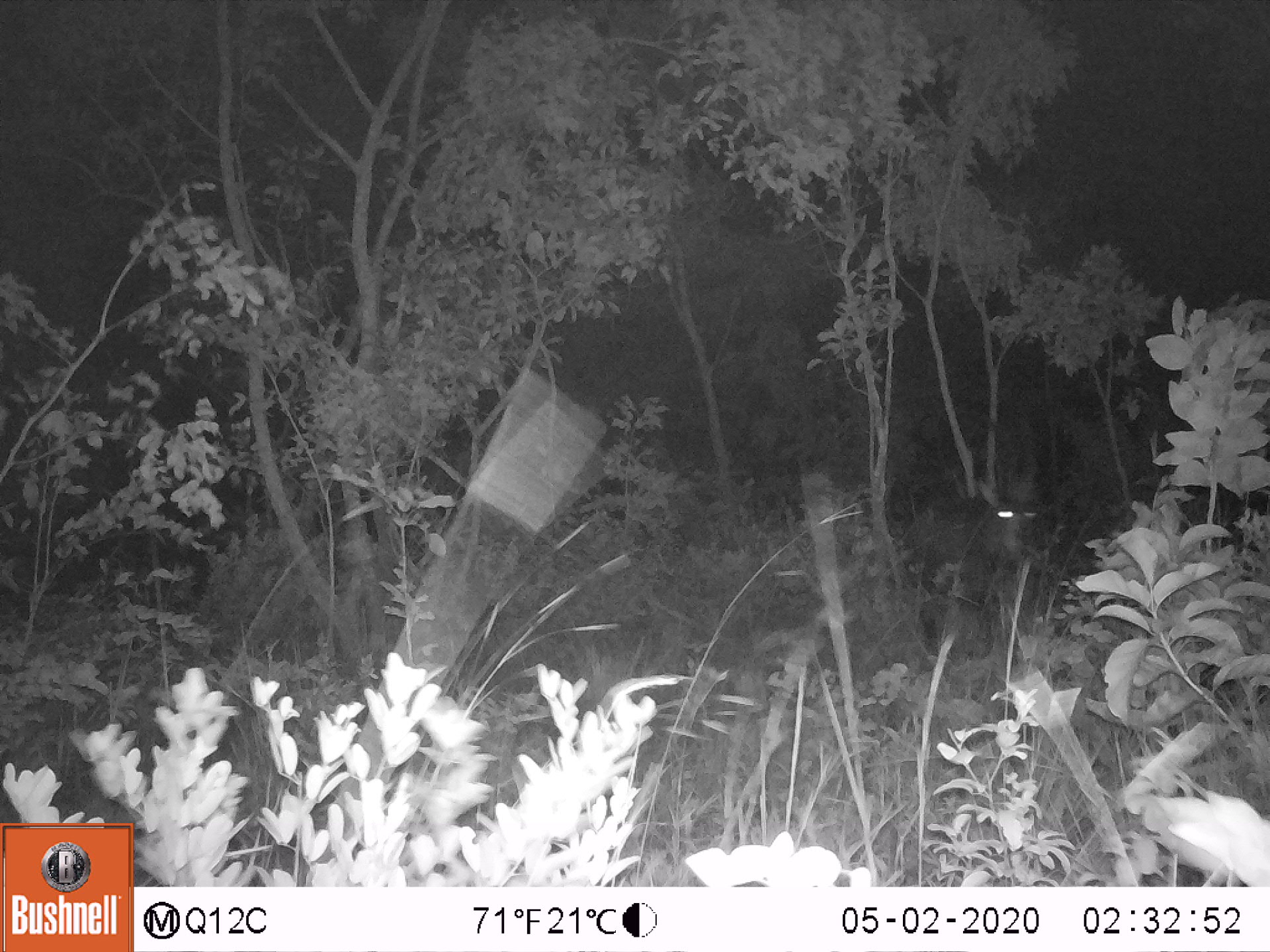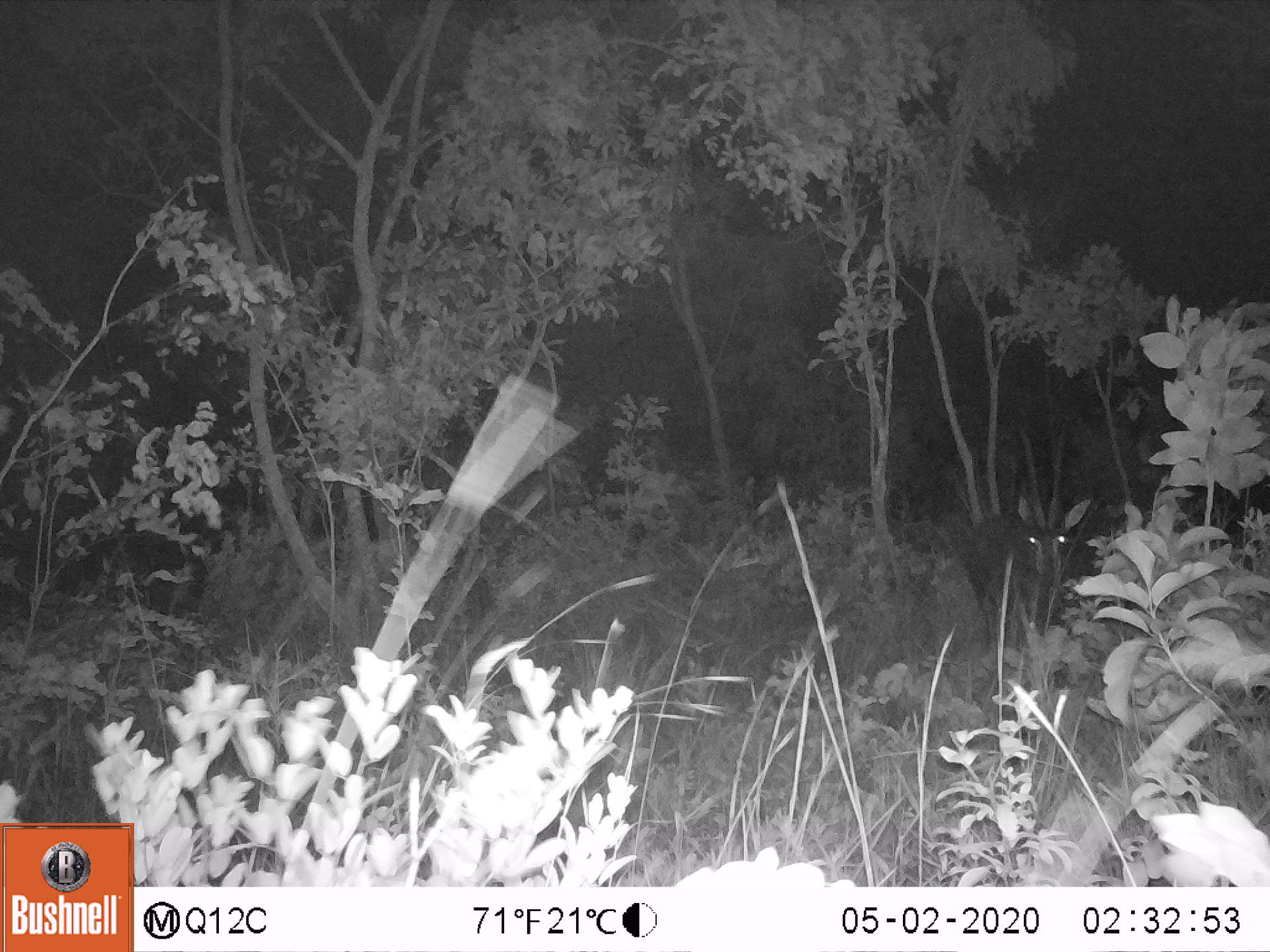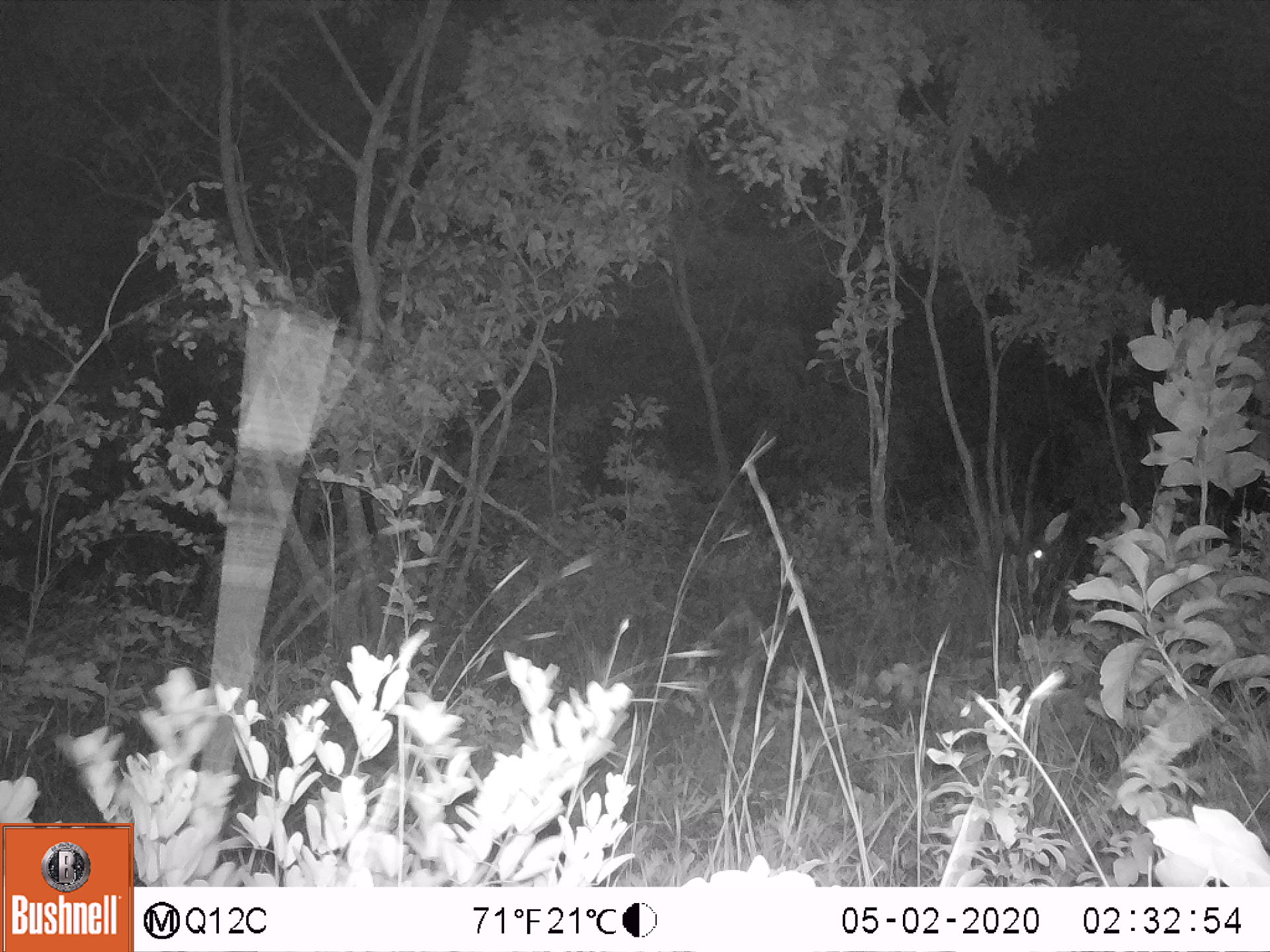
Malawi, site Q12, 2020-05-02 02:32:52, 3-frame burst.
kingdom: Animalia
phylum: Chordata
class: Mammalia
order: Artiodactyla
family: Bovidae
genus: Hippotragus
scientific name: Hippotragus niger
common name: sable antelope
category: sable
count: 1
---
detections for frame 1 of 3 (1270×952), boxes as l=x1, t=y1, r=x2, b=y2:
sable: l=916, t=414, r=1050, b=582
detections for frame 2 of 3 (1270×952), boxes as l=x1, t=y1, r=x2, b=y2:
sable: l=961, t=422, r=1094, b=648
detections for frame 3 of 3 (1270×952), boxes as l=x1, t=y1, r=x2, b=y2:
sable: l=986, t=433, r=1116, b=658